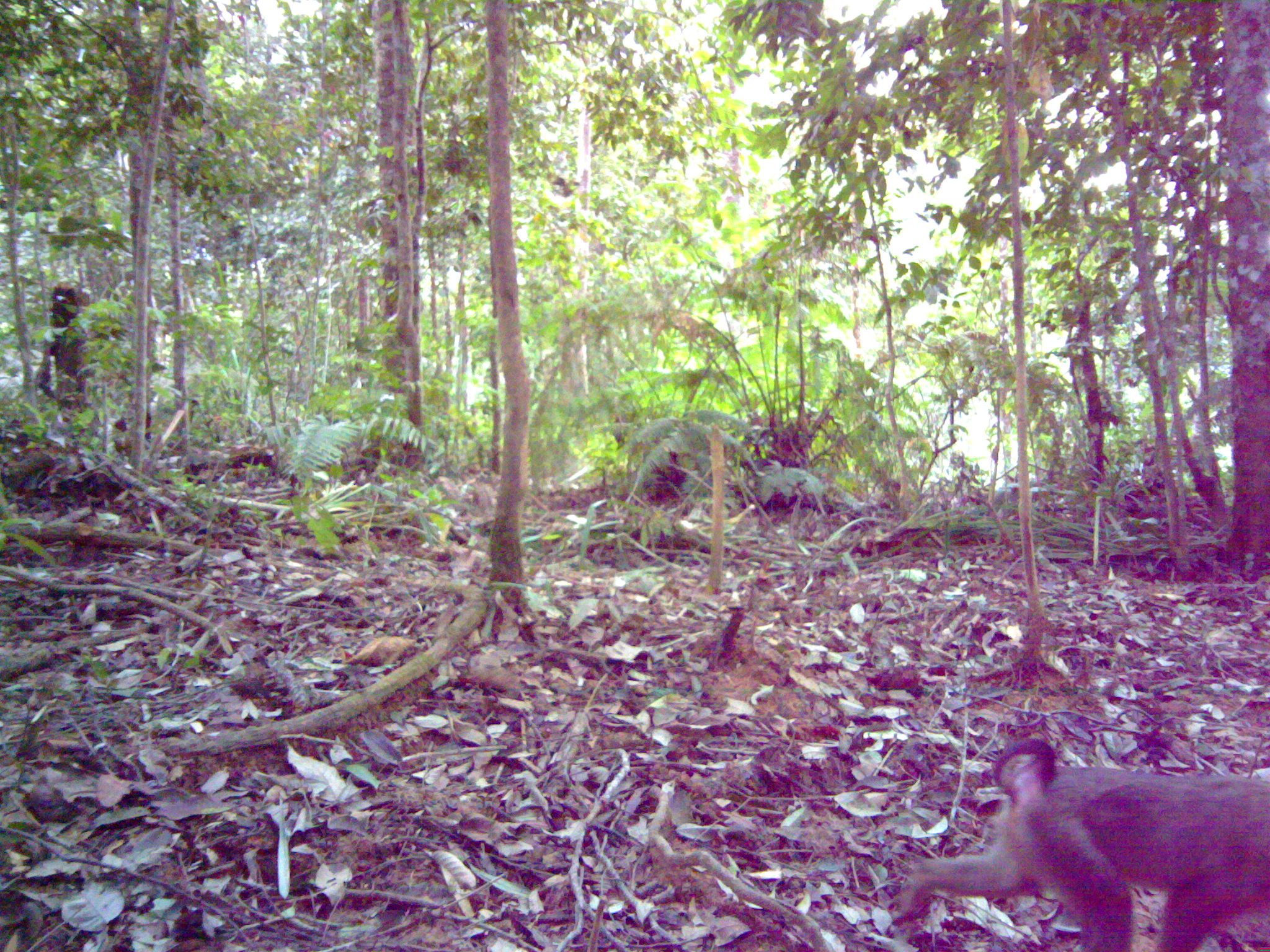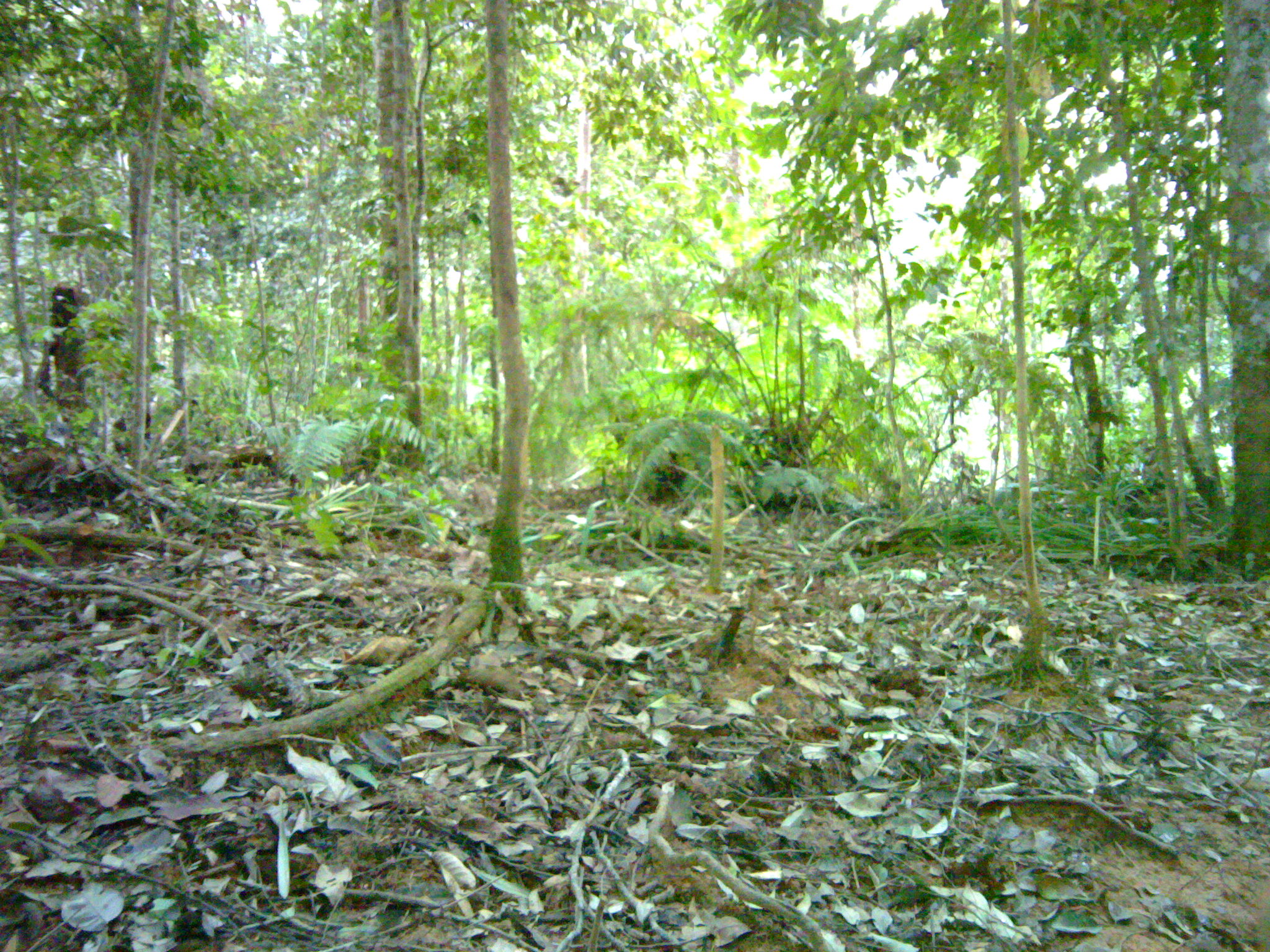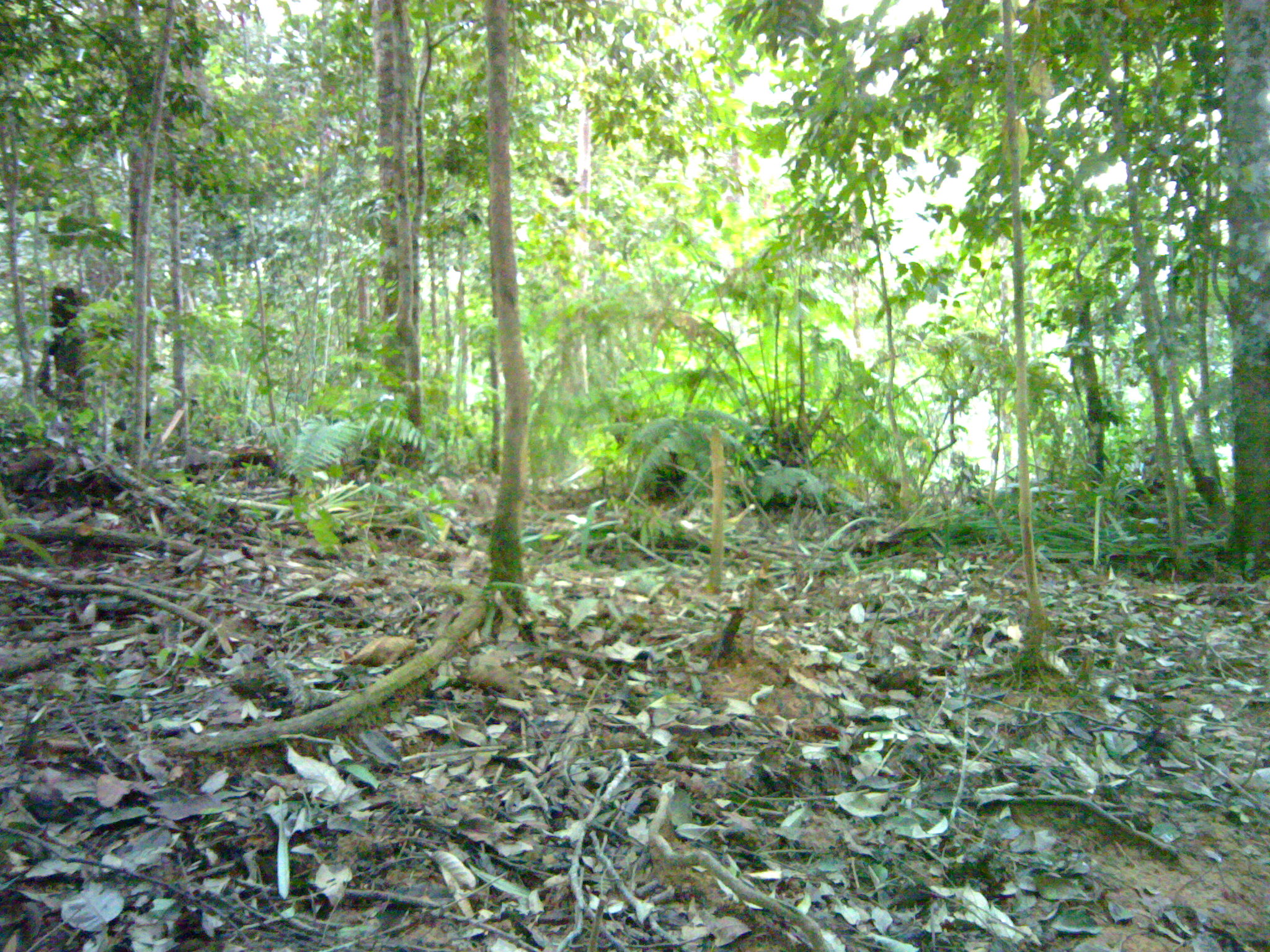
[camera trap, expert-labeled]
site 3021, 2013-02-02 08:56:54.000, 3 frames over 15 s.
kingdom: Animalia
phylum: Chordata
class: Mammalia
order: Primates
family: Cercopithecidae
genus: Macaca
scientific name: Macaca nemestrina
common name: southern pig-tailed macaque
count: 1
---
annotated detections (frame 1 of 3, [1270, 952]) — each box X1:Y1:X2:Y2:
macaca nemestrina: 897:736:1270:951